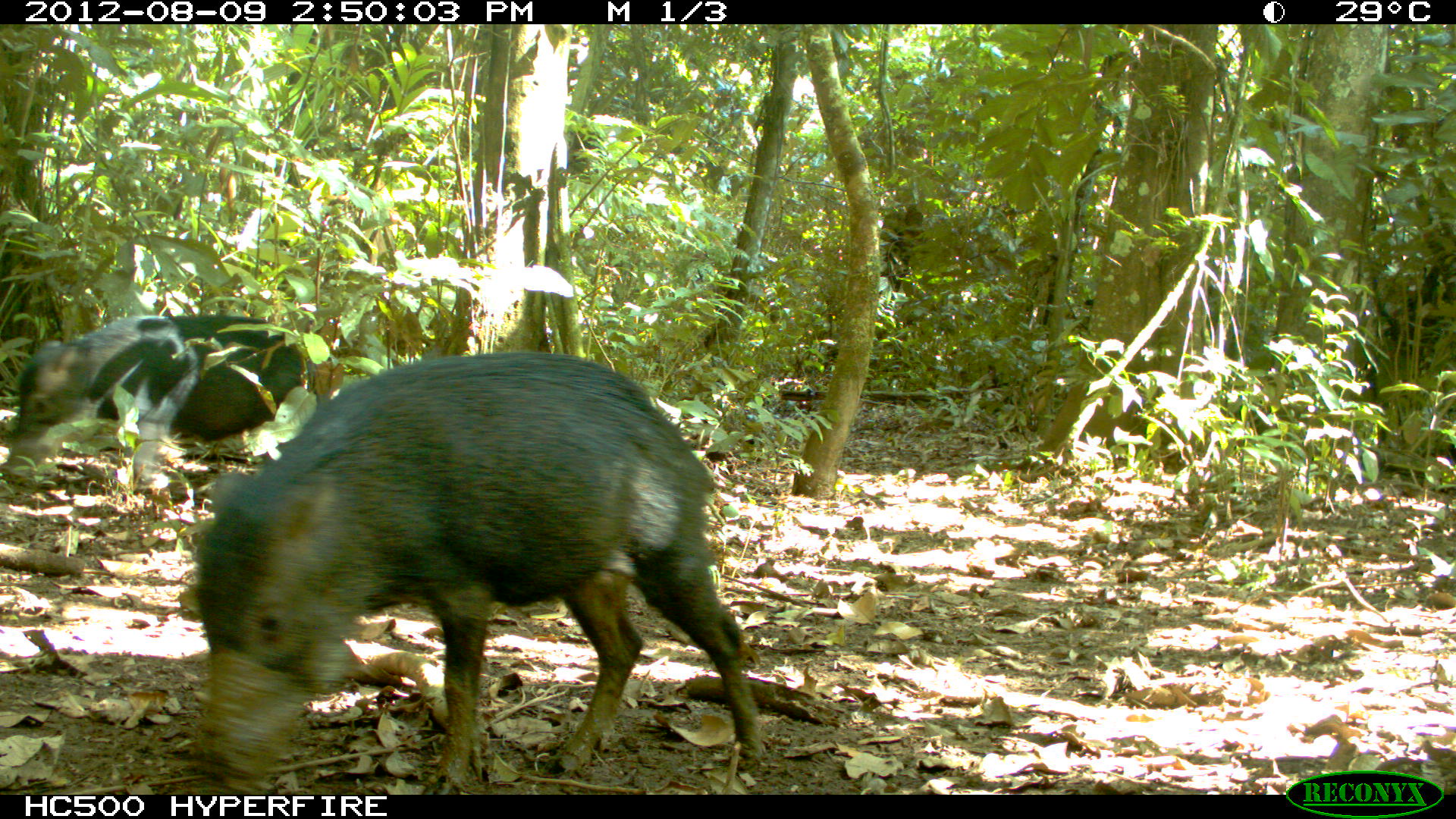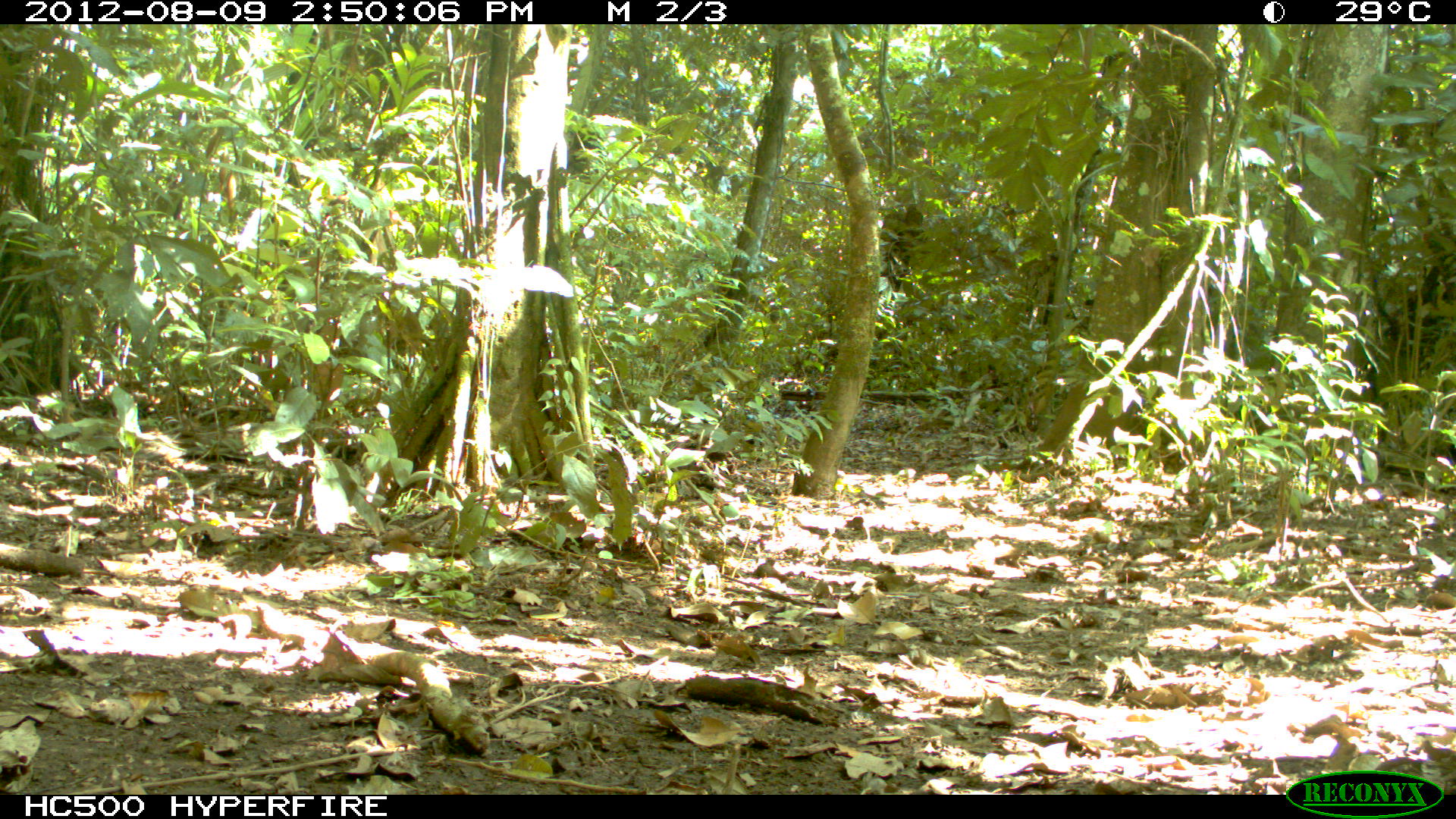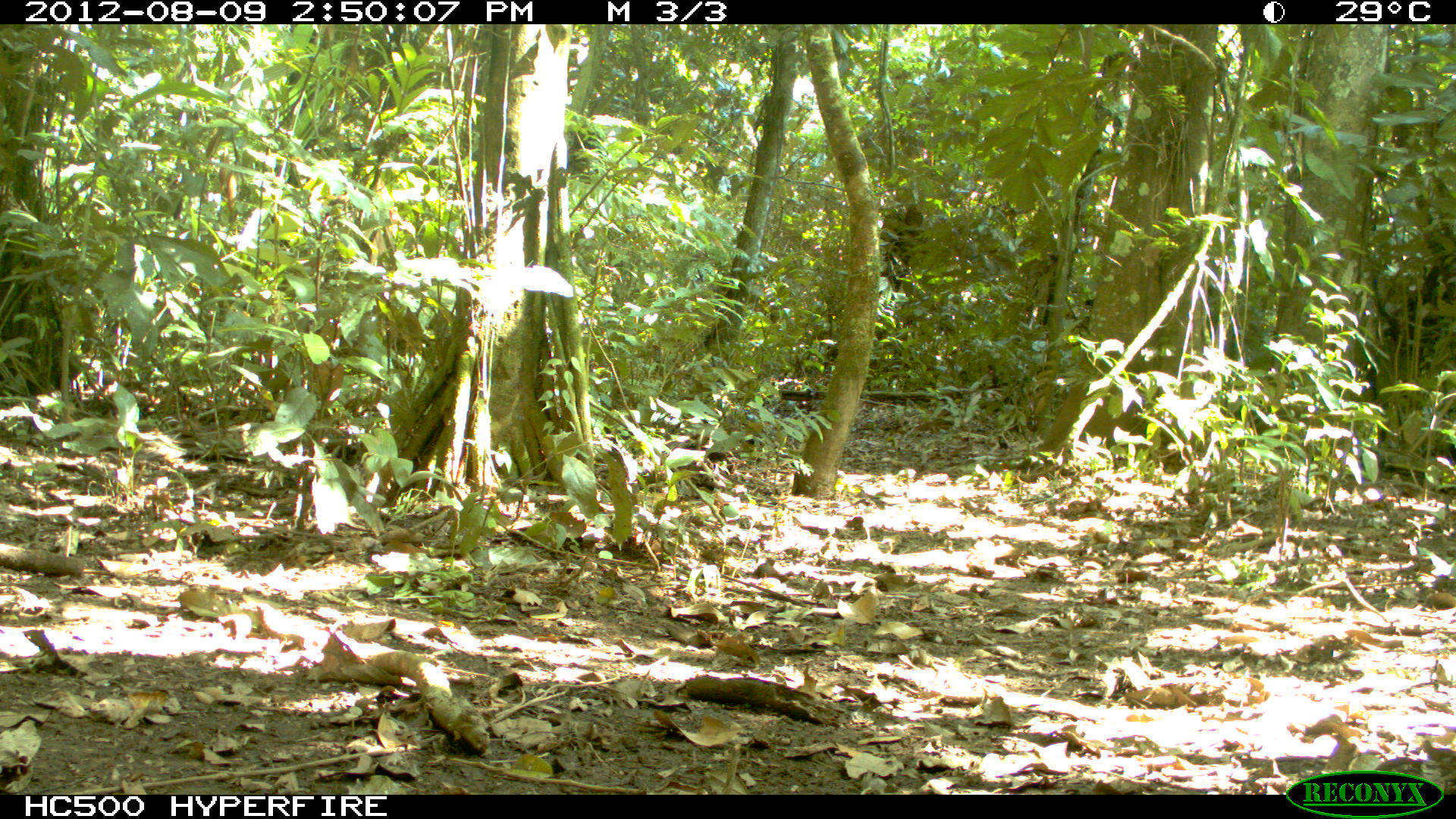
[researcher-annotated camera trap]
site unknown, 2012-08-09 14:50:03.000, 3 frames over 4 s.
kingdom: Animalia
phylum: Chordata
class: Mammalia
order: Artiodactyla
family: Tayassuidae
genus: Tayassu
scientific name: Tayassu pecari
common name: white-lipped peccary